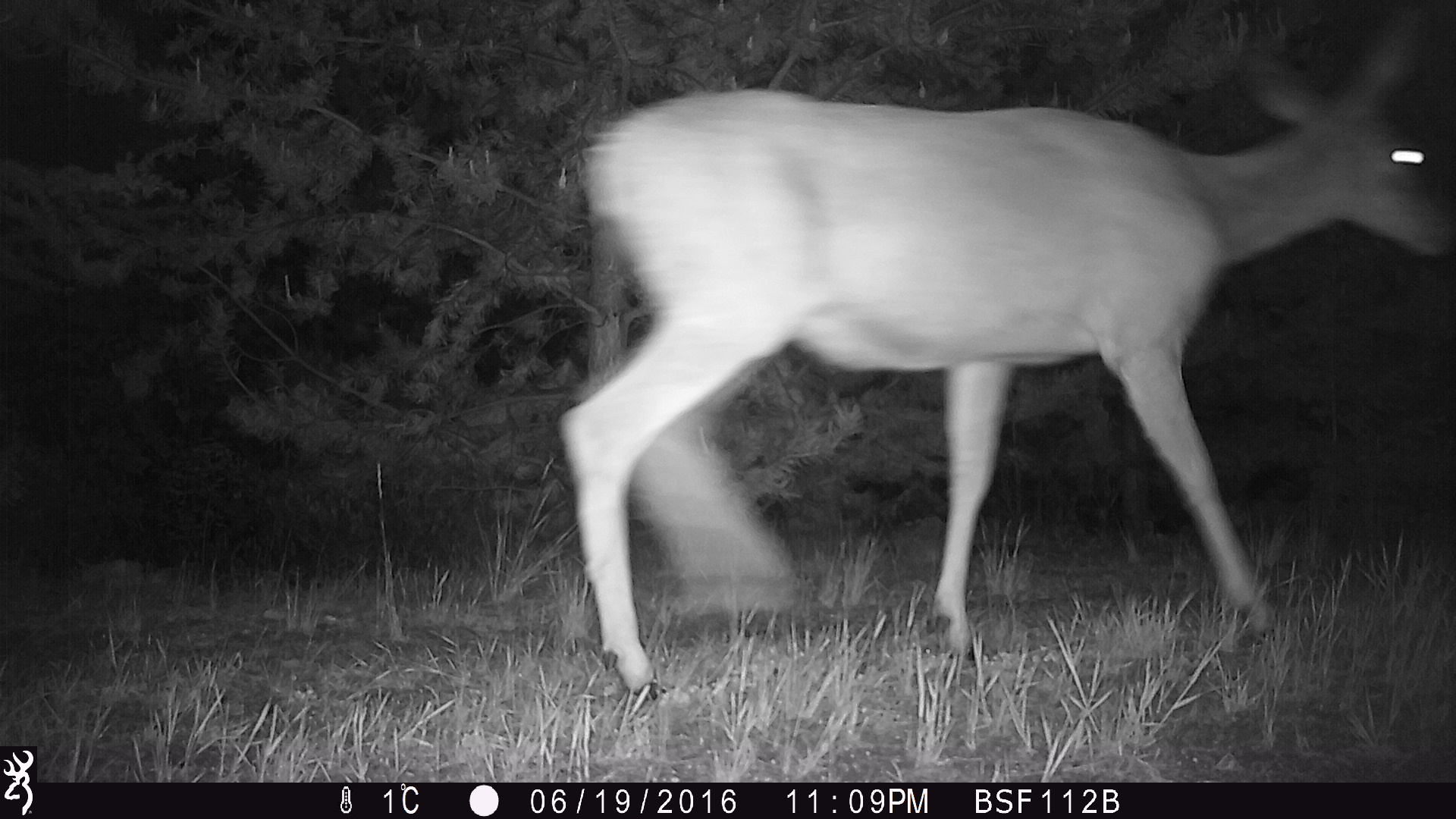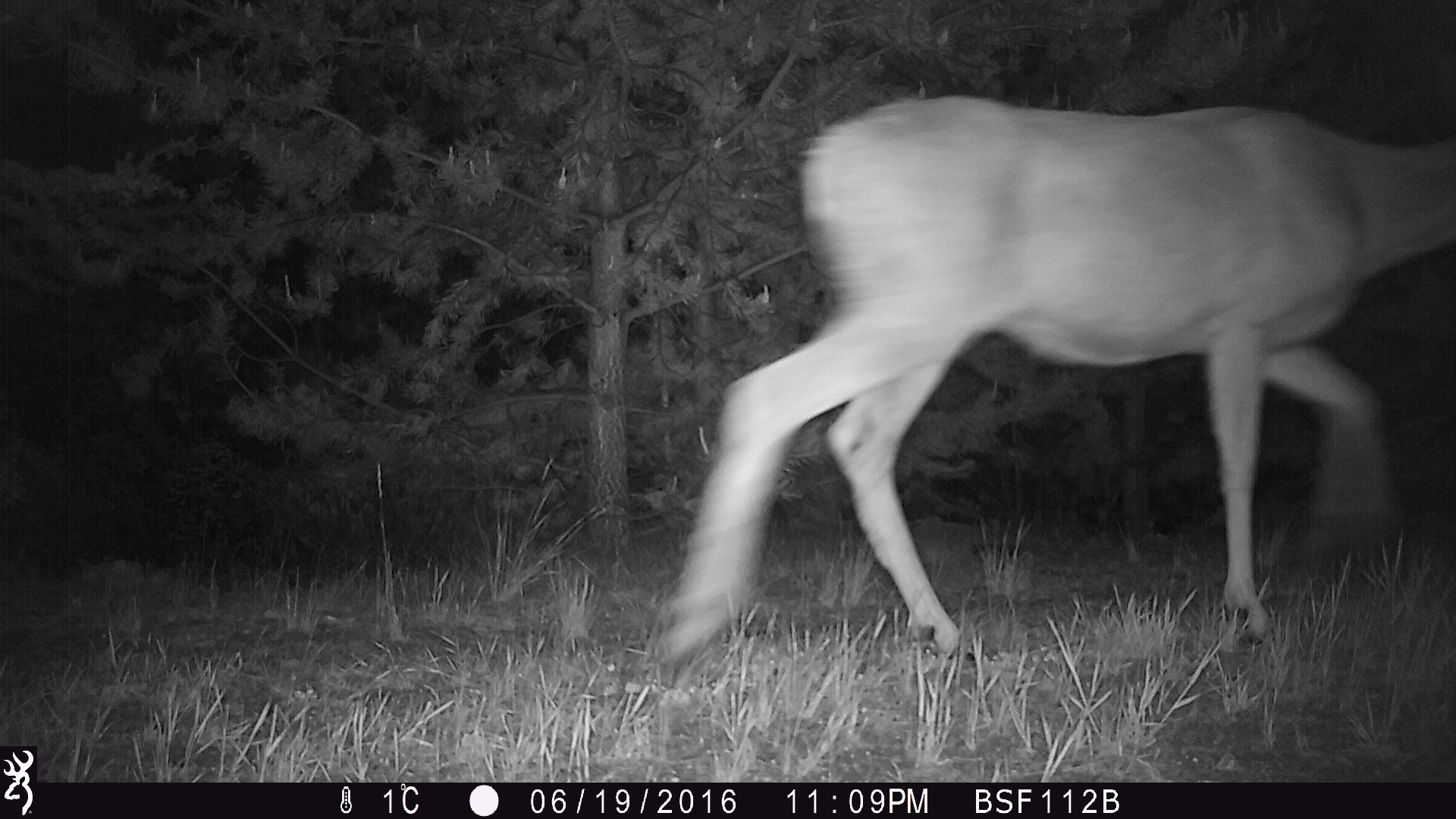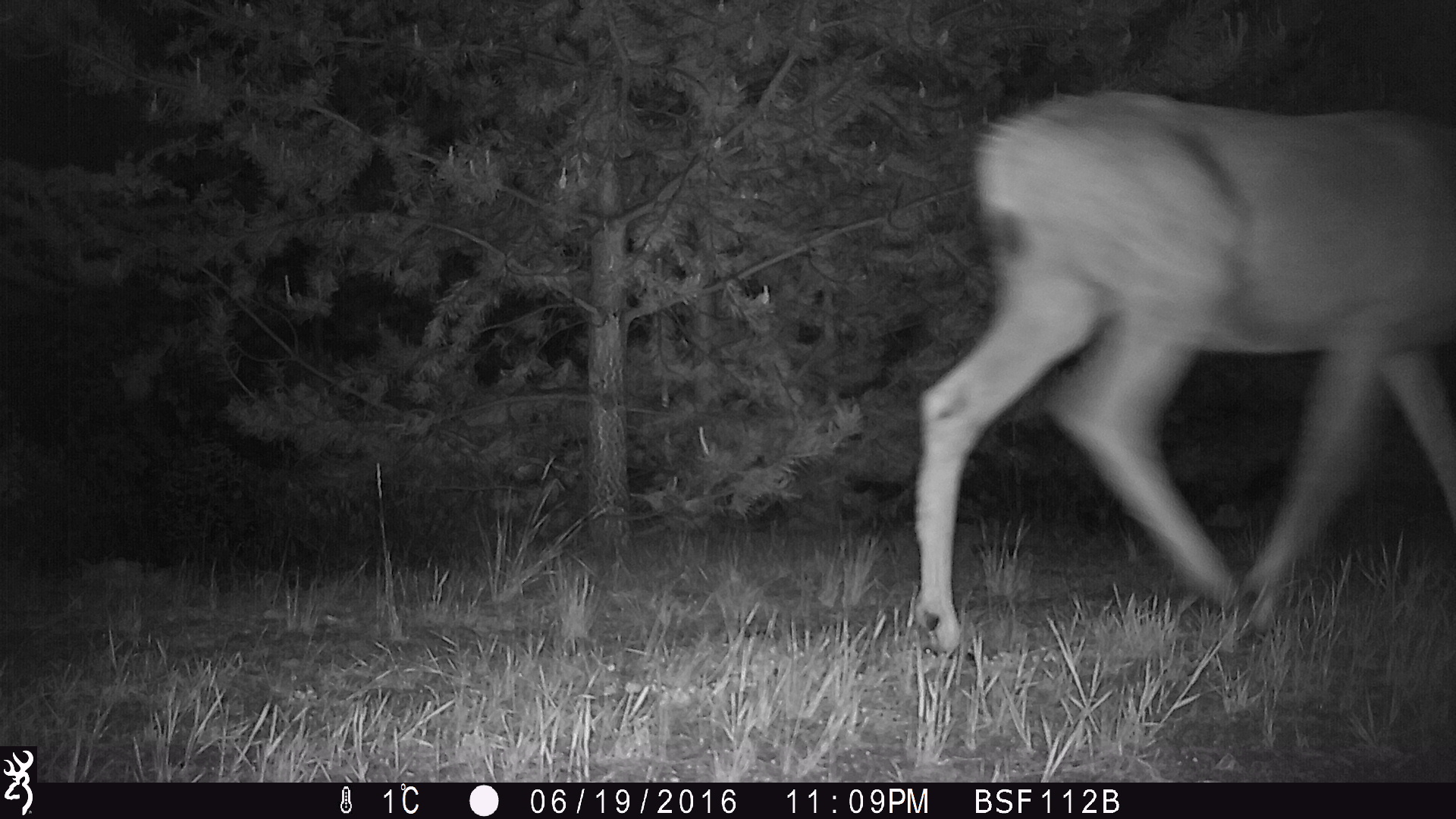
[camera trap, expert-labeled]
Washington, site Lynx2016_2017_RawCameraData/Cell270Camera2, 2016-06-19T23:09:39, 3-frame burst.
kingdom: Animalia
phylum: Chordata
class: Mammalia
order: Artiodactyla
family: Cervidae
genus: Odocoileus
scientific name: Odocoileus hemionus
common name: mule deer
Odocoileus hemionus (mule deer). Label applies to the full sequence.